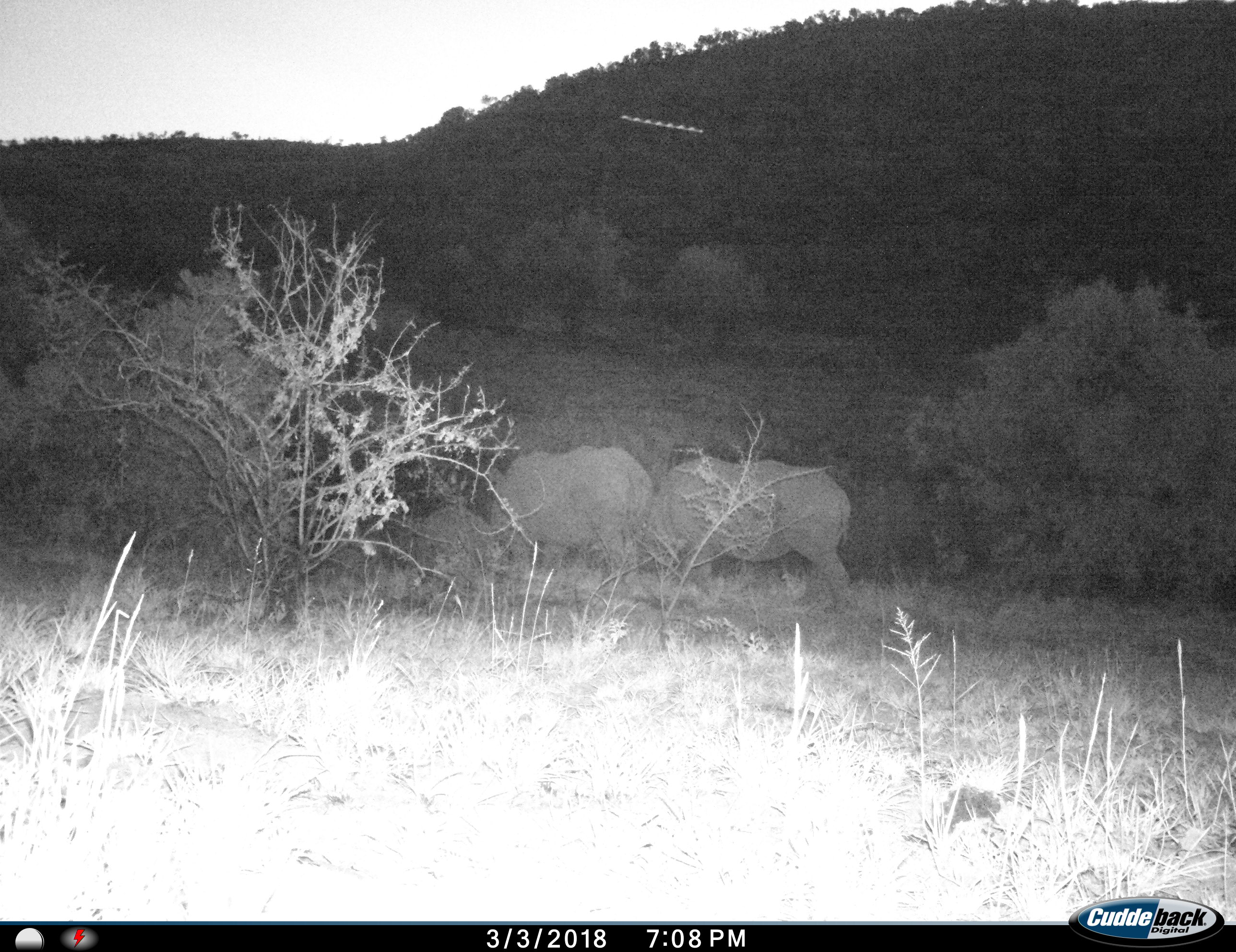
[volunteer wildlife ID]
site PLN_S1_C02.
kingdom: Animalia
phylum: Chordata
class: Mammalia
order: Perissodactyla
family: Rhinocerotidae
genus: Ceratotherium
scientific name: Ceratotherium simum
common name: white rhinoceros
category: rhinoceroswhite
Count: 2.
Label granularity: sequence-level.